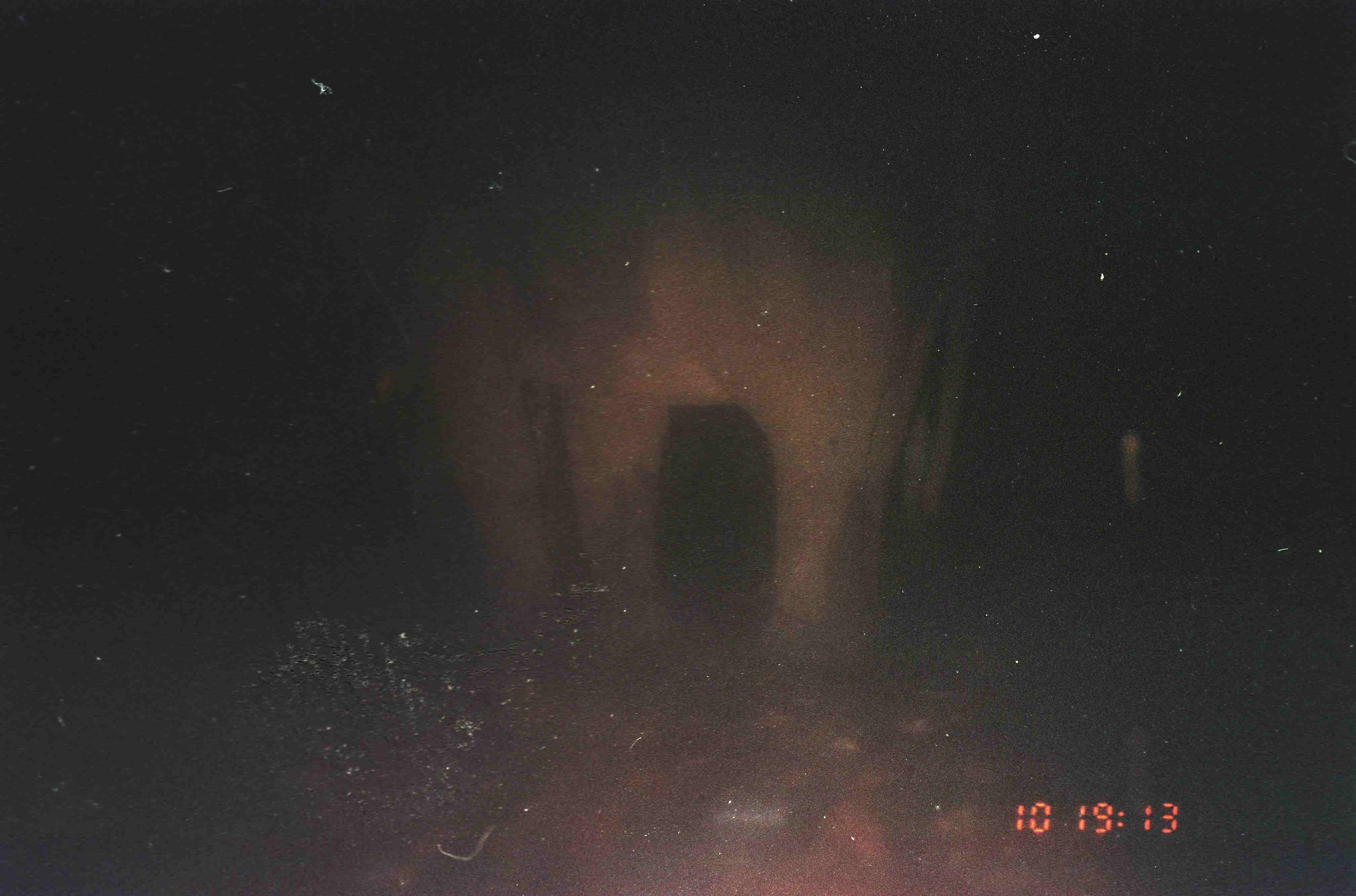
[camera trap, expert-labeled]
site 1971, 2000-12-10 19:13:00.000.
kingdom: Animalia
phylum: Chordata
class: Mammalia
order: Proboscidea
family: Elephantidae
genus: Elephas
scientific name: Elephas maximus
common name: asian elephant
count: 1